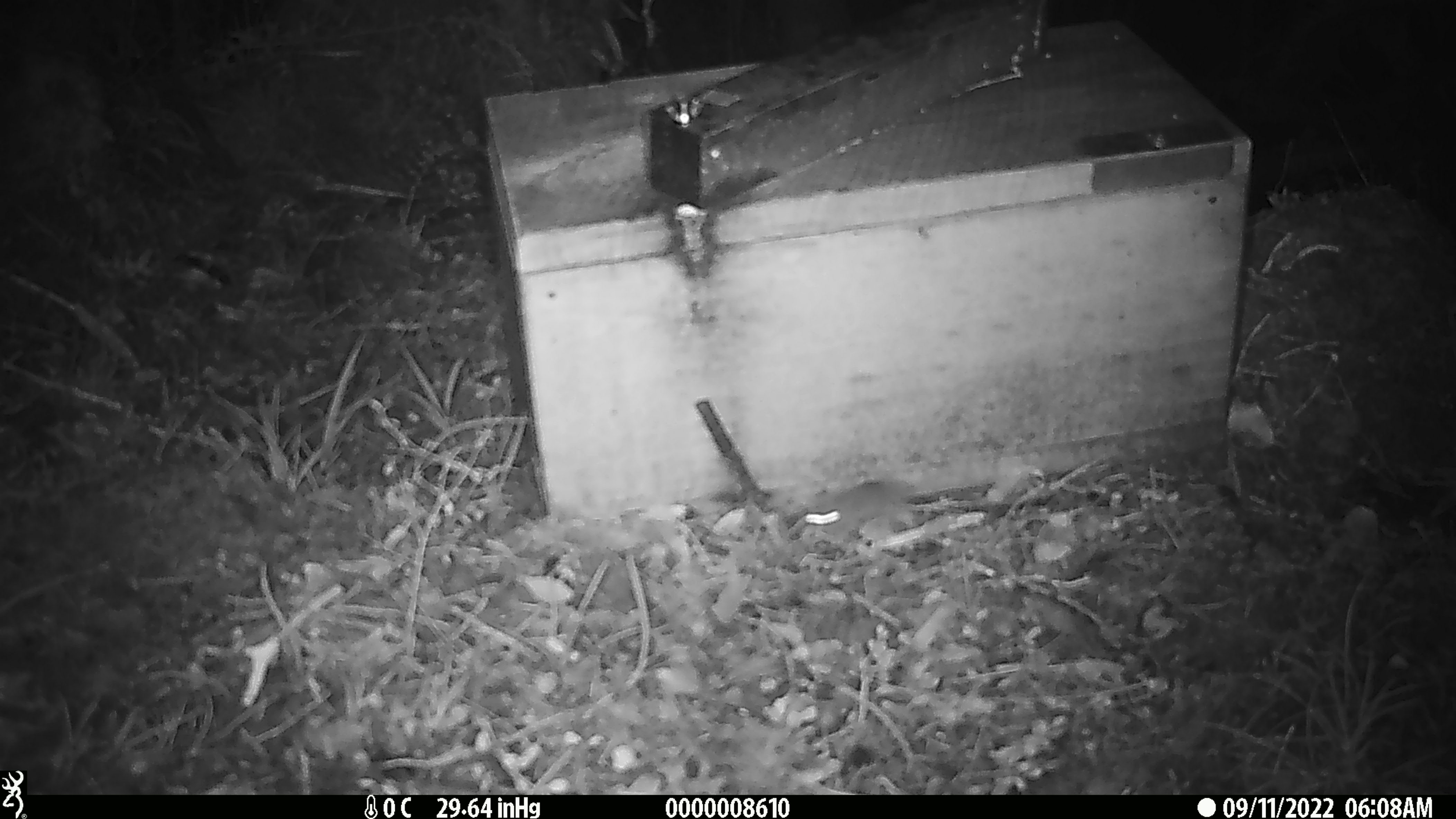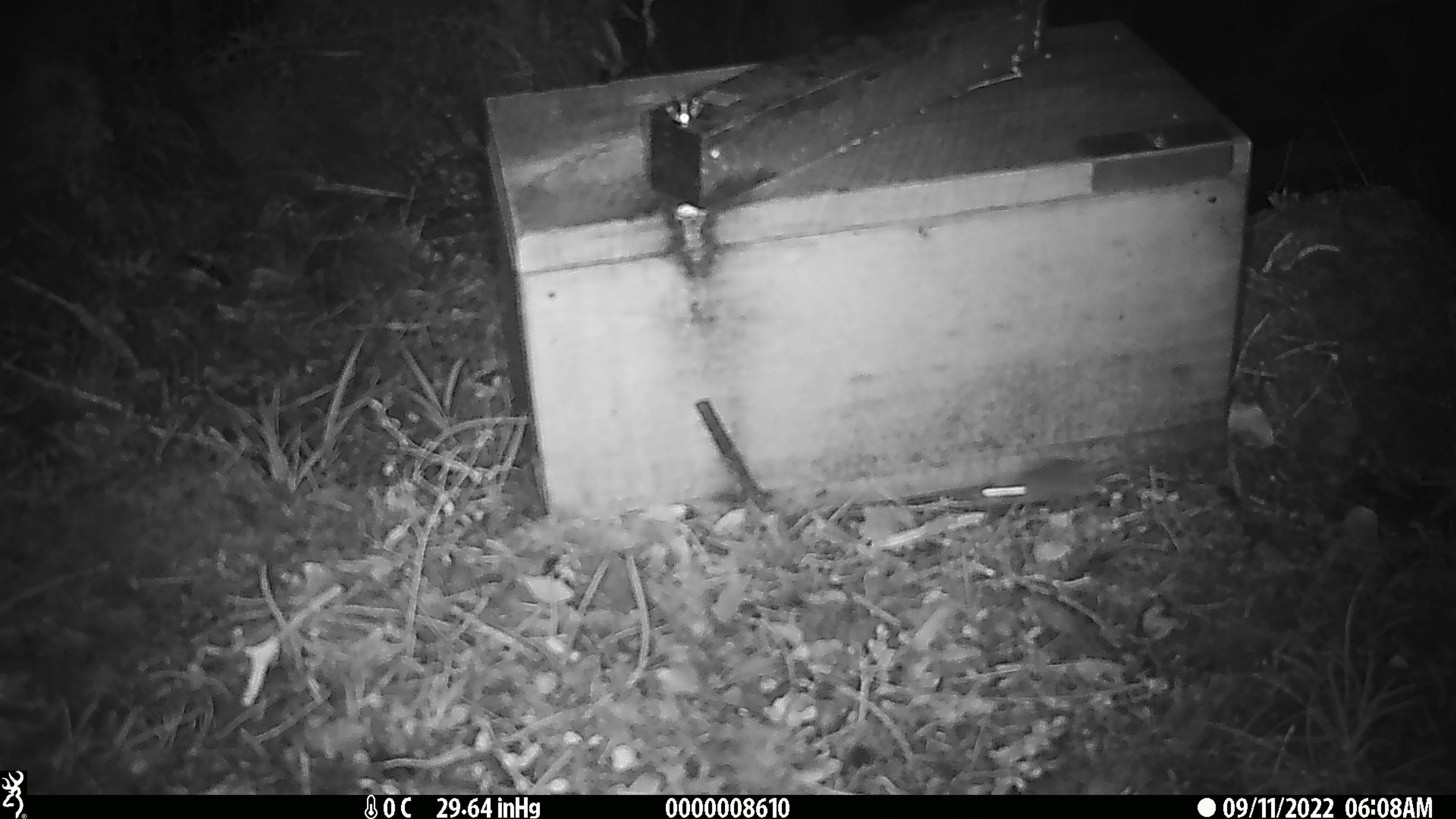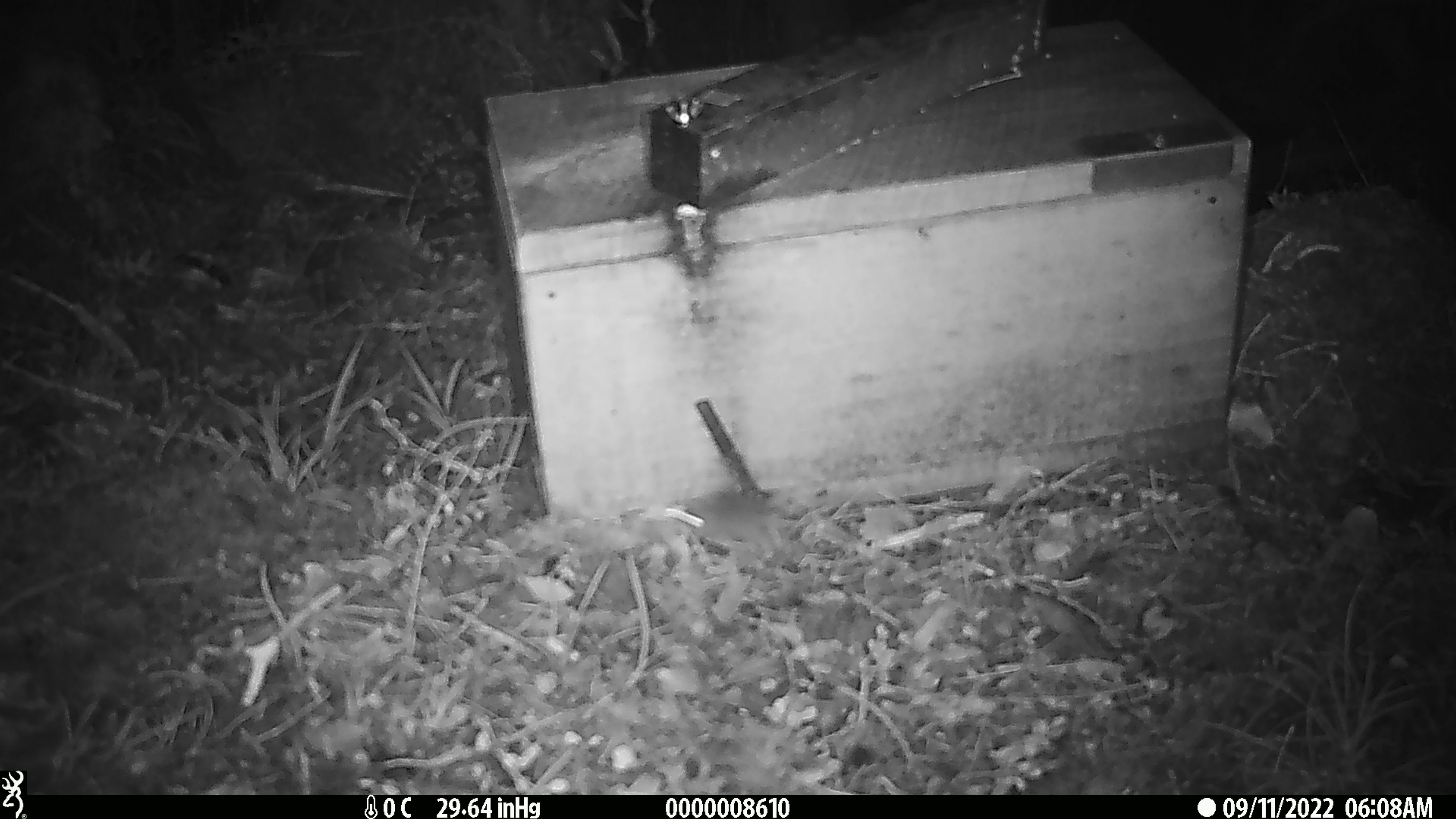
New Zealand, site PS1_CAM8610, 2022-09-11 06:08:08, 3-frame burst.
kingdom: Animalia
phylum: Chordata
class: Mammalia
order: Rodentia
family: Muridae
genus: Mus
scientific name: Mus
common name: mouse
Mouse (Mus).